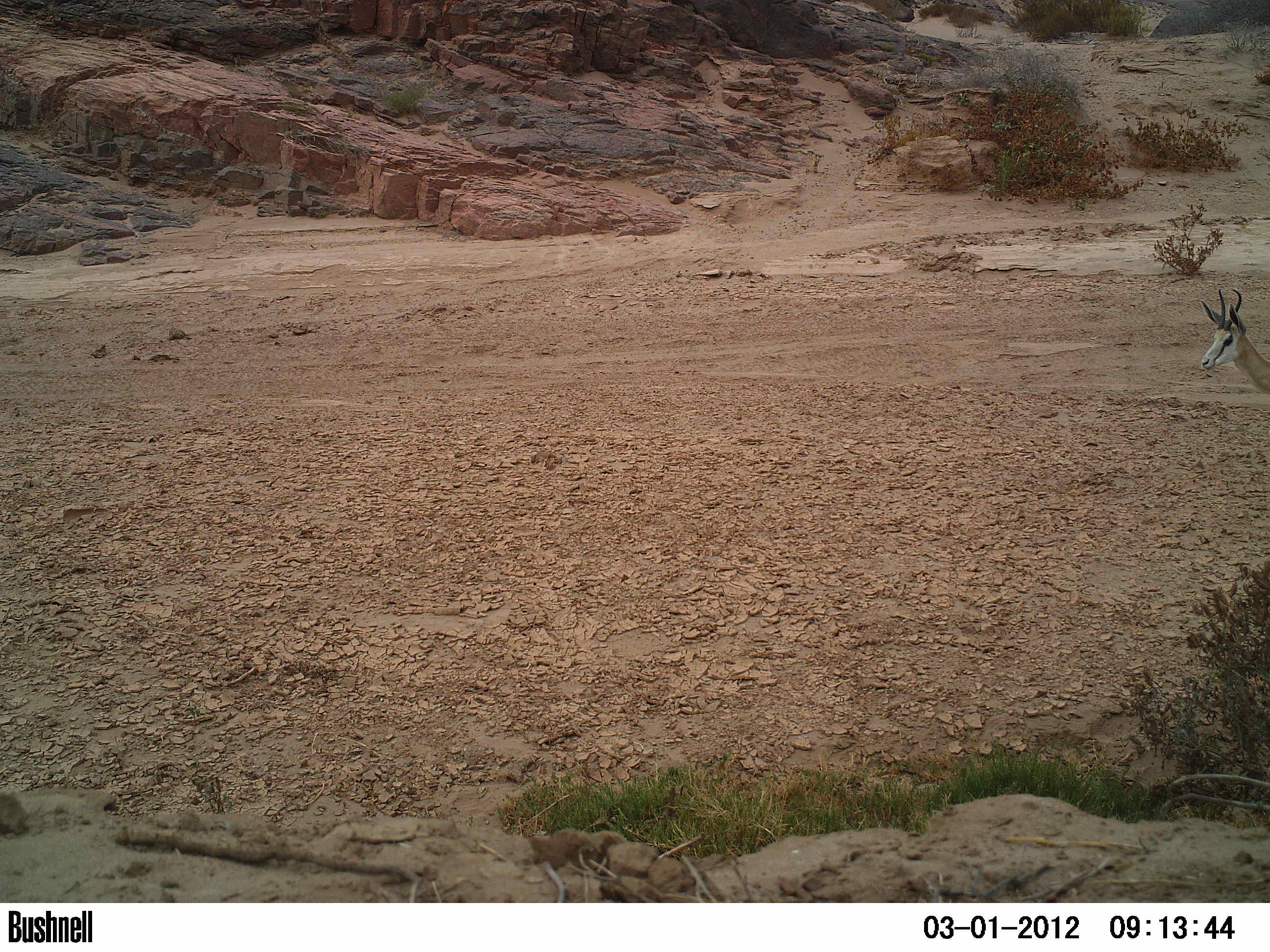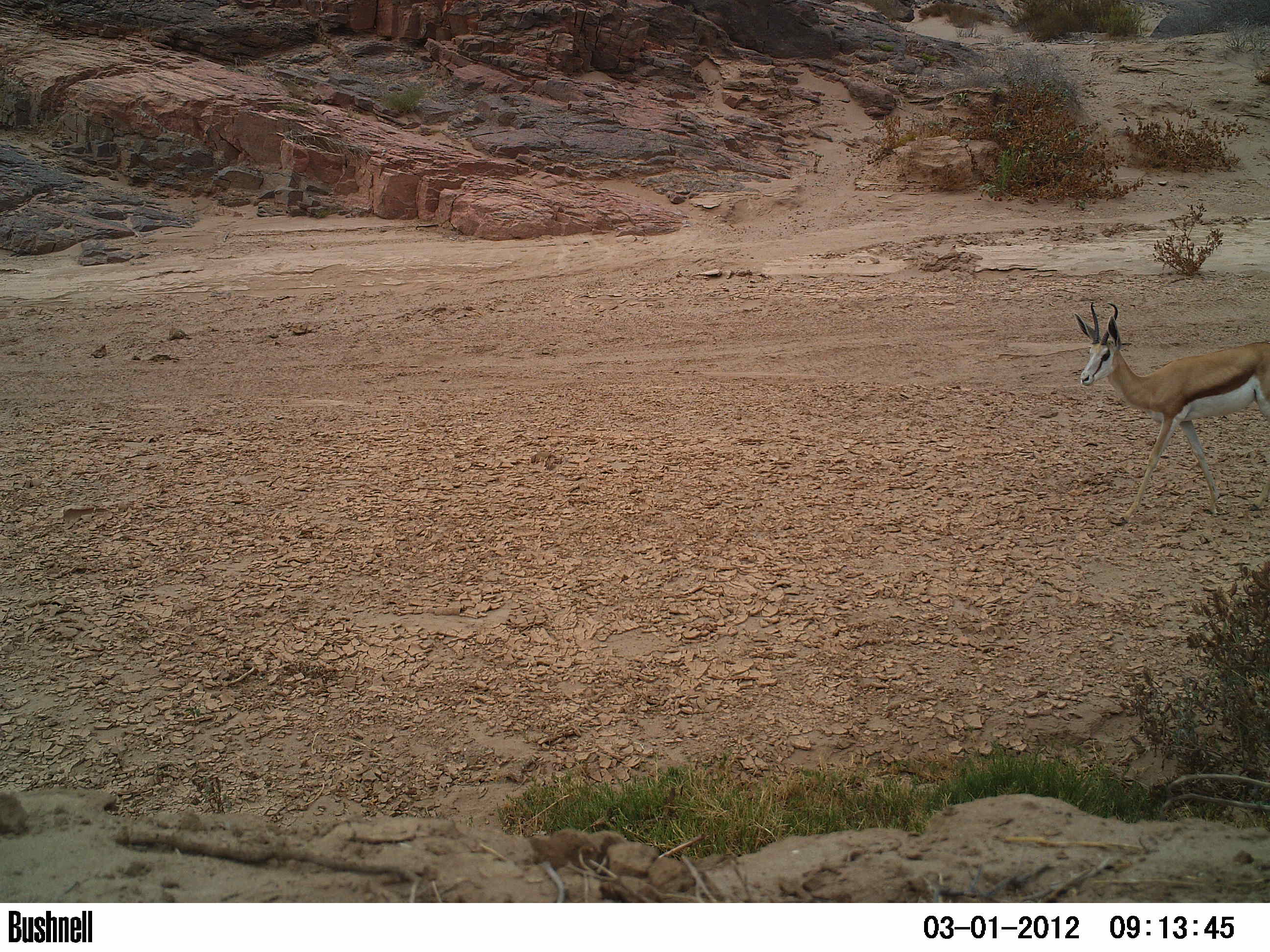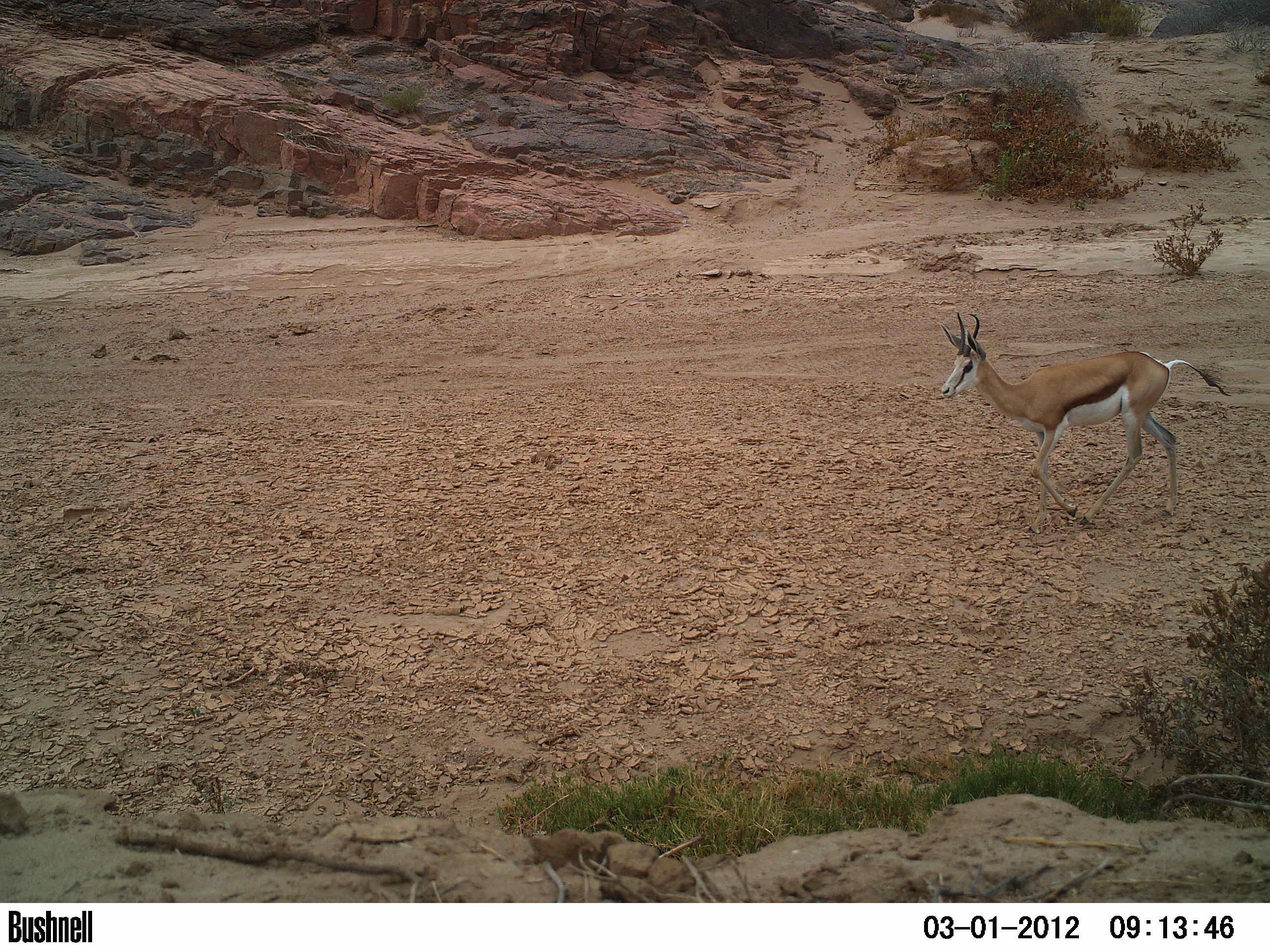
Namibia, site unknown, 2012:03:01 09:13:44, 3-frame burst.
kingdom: Animalia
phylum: Chordata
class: Mammalia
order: Artiodactyla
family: Bovidae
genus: Antidorcas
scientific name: Antidorcas marsupialis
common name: springbok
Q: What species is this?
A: Antidorcas marsupialis (springbok).